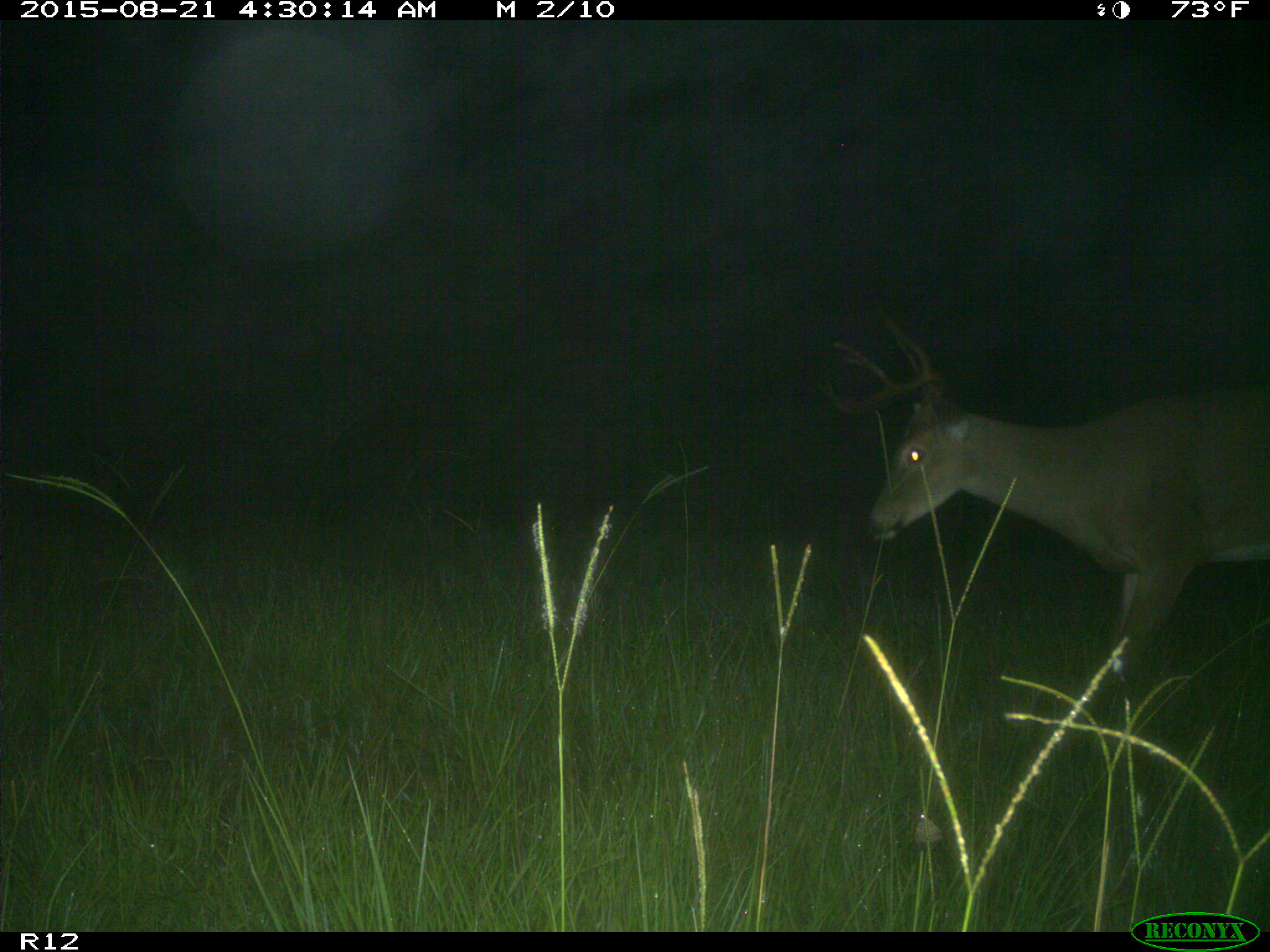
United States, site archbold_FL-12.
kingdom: Animalia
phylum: Chordata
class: Mammalia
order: Artiodactyla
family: Cervidae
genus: Odocoileus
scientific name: Odocoileus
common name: deer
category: unidentified deer